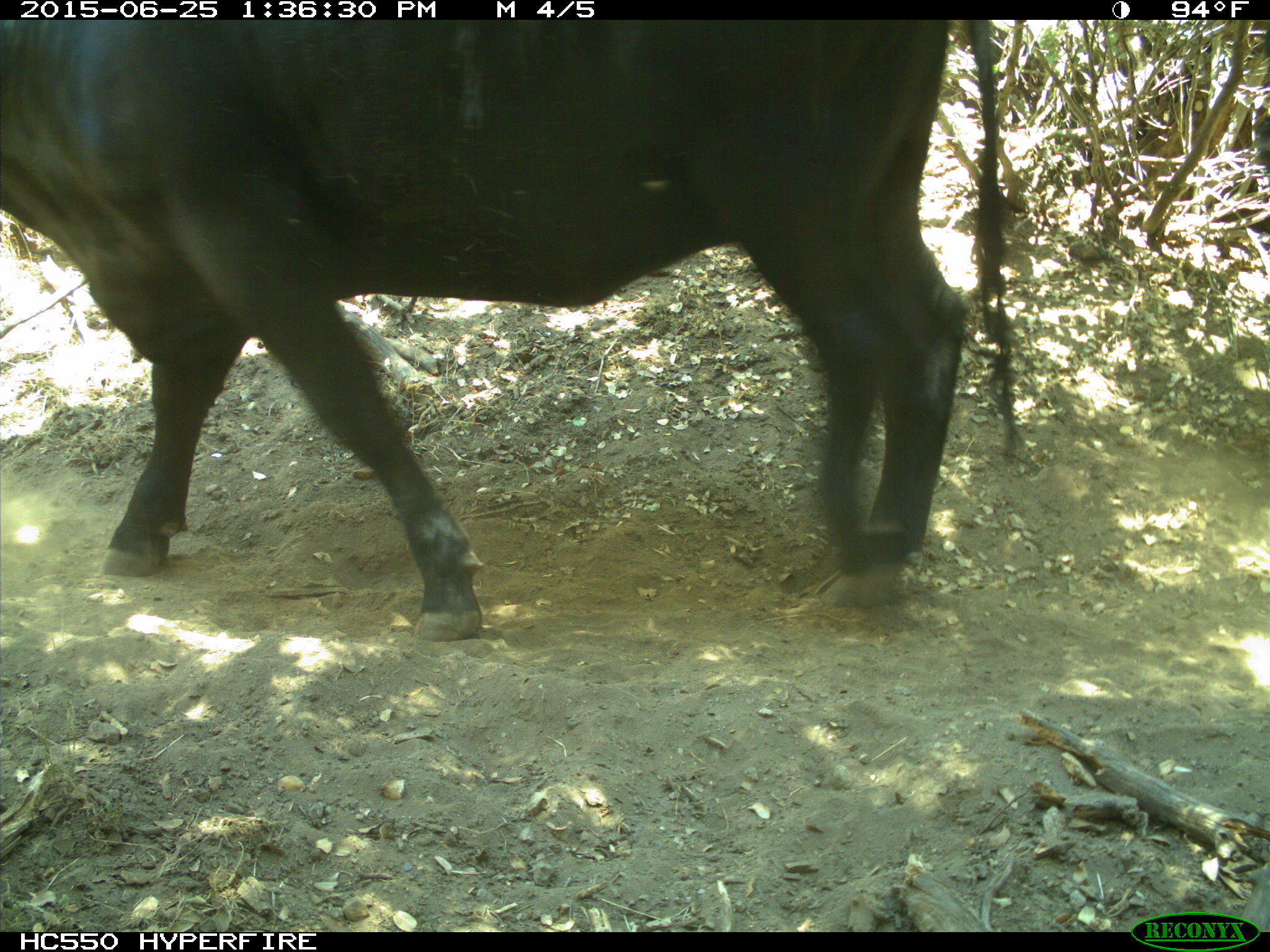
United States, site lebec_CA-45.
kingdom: Animalia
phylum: Chordata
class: Mammalia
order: Artiodactyla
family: Bovidae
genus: Bos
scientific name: Bos taurus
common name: domestic cow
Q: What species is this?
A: Bos taurus (domestic cow).